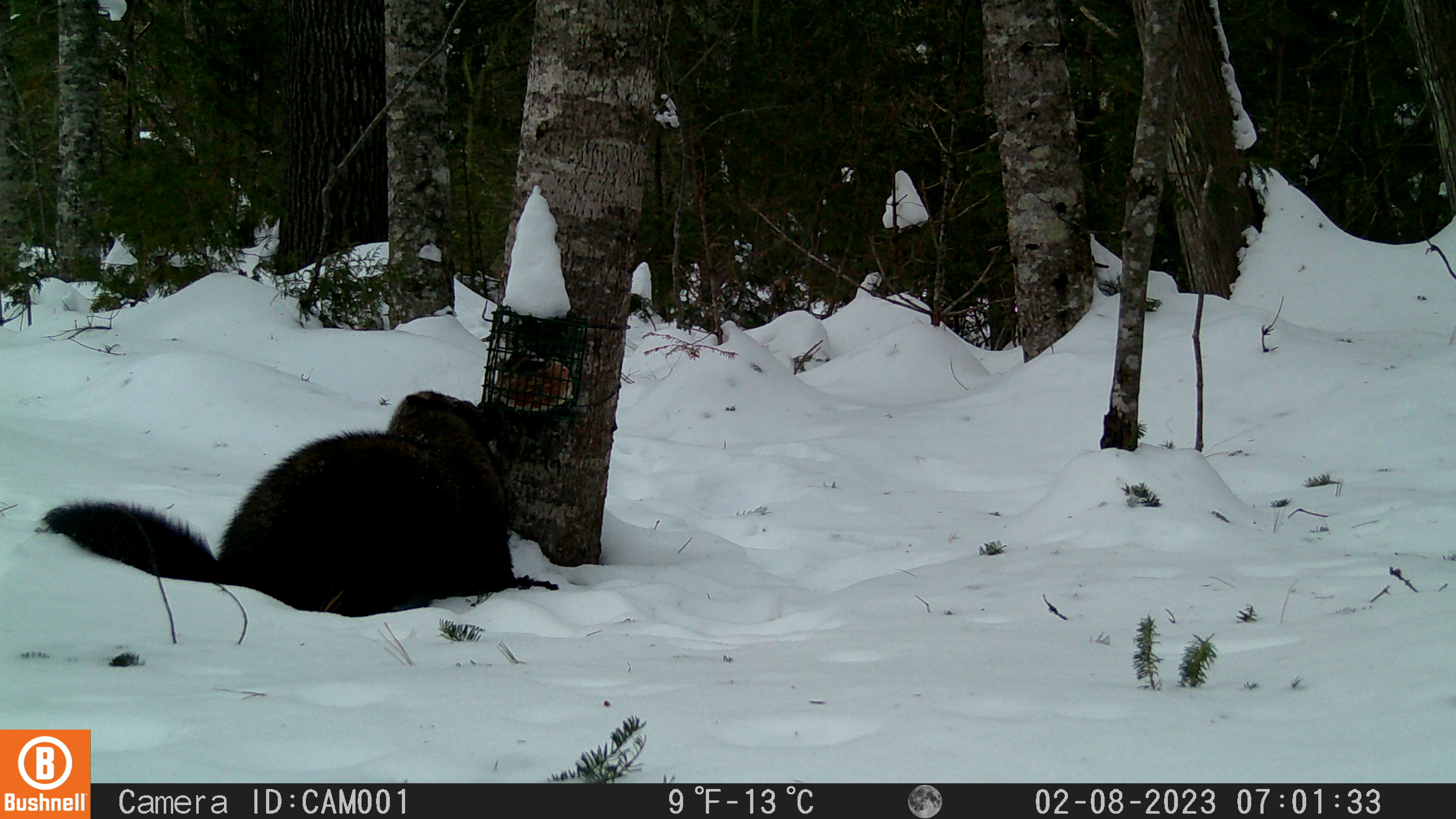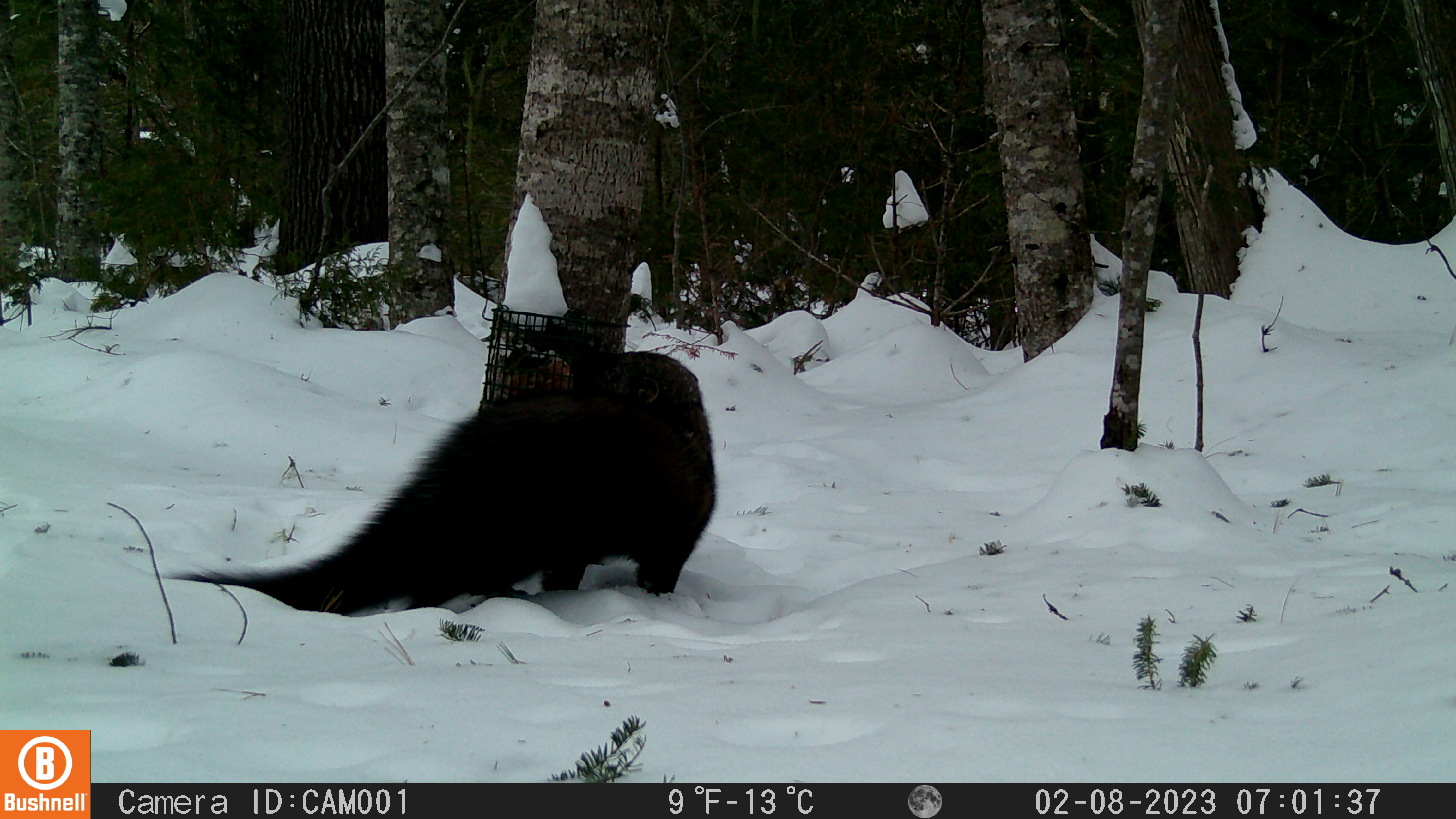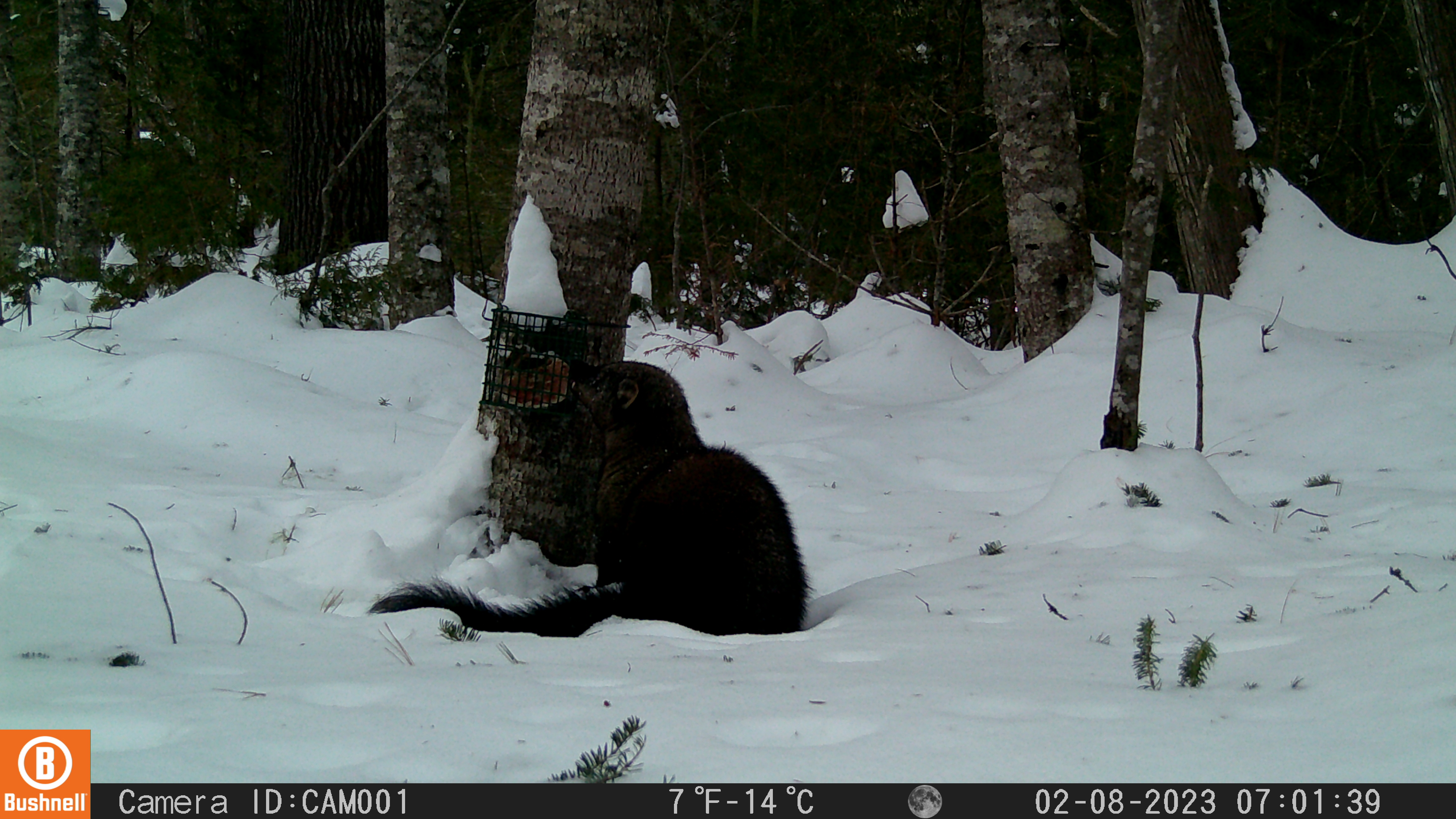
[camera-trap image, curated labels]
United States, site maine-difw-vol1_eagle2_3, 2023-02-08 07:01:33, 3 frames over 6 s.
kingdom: Animalia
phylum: Chordata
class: Mammalia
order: Carnivora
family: Mustelidae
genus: Pekania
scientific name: Pekania pennanti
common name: fisher